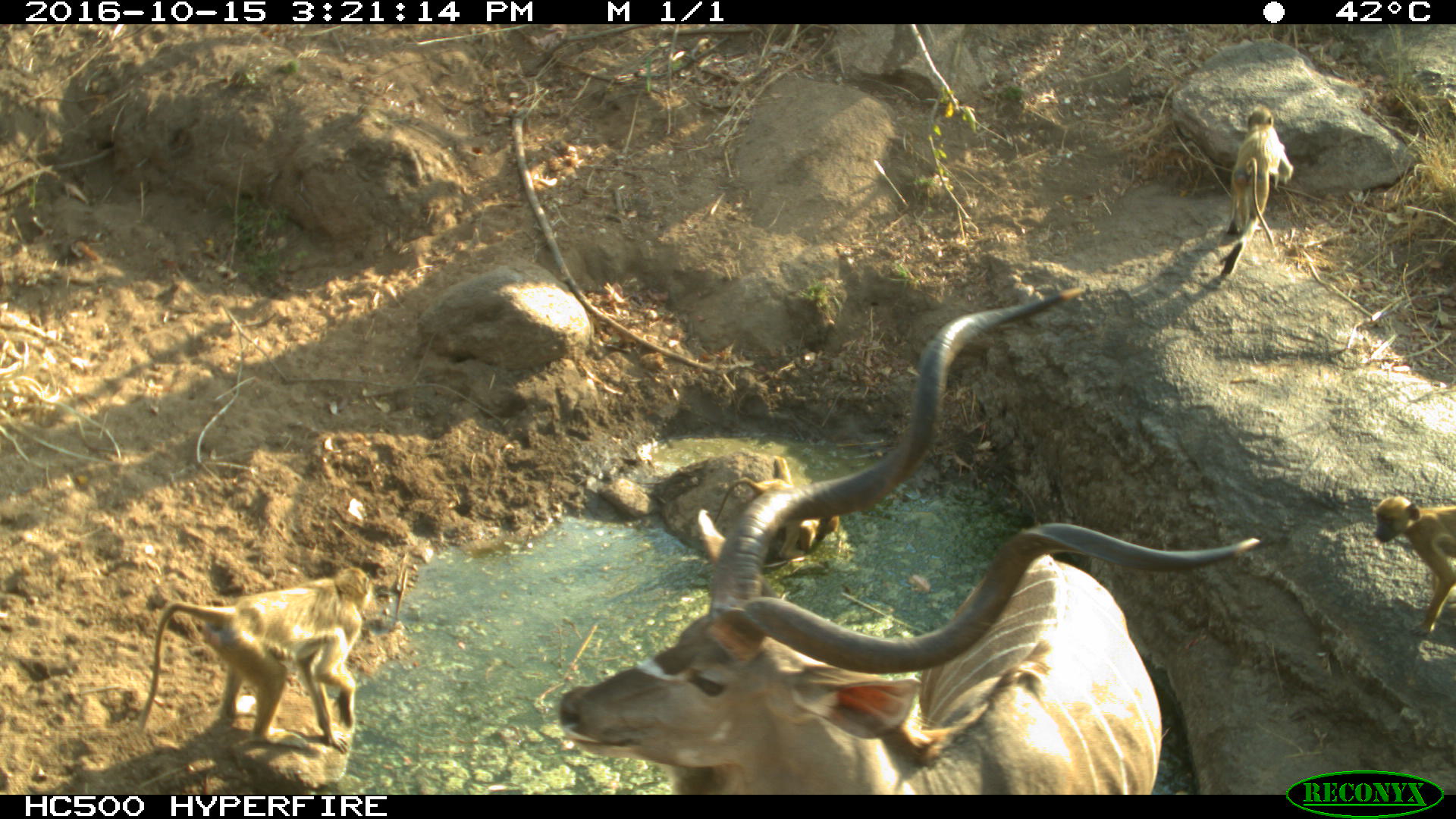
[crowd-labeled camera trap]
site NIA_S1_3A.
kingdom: Animalia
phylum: Chordata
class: Mammalia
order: Primates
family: Cercopithecidae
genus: Papio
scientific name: Papio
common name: baboon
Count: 4.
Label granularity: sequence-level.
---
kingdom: Animalia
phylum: Chordata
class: Mammalia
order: Artiodactyla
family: Bovidae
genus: Tragelaphus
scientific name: Tragelaphus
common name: kudu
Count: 1.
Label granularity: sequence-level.